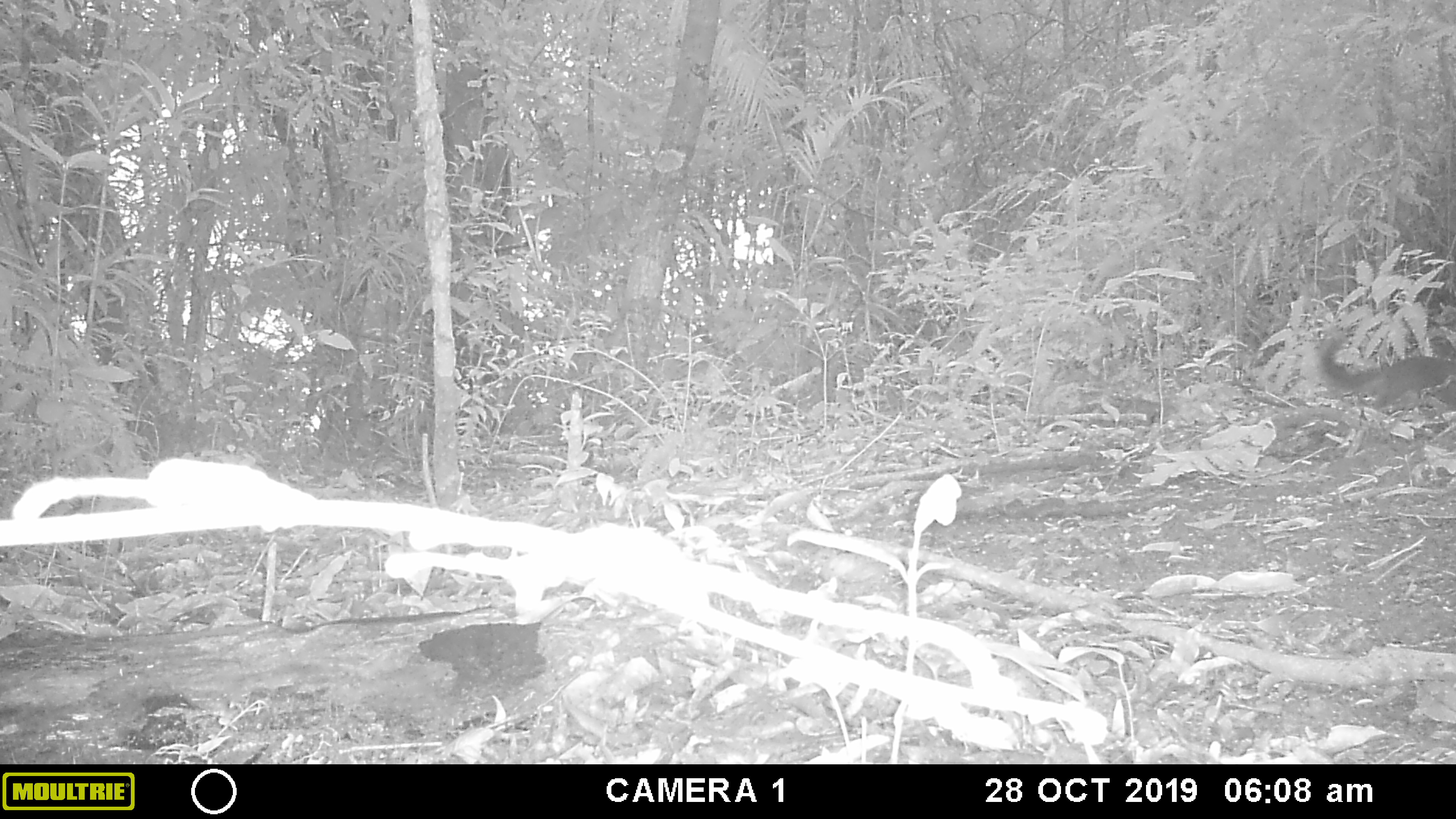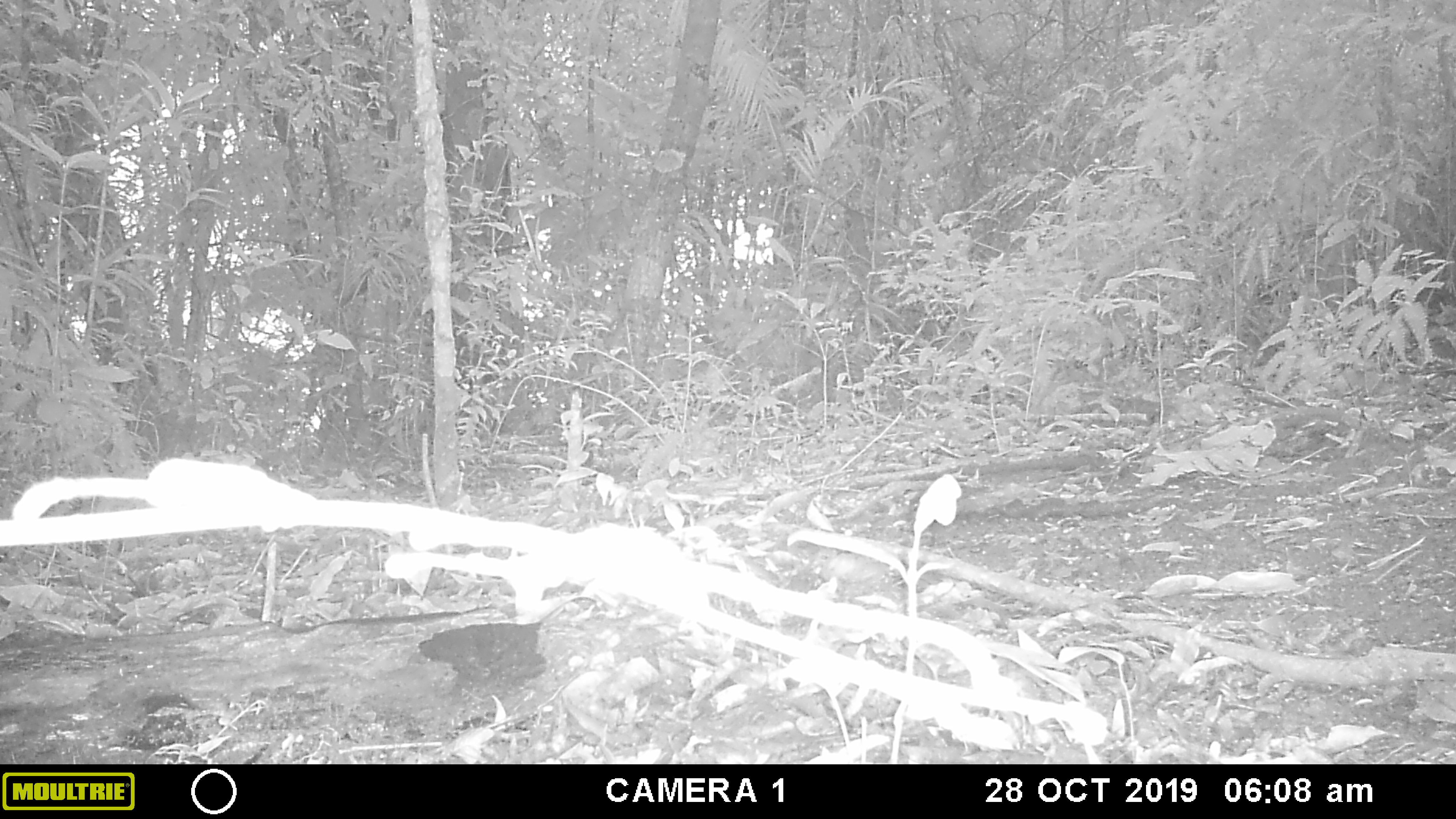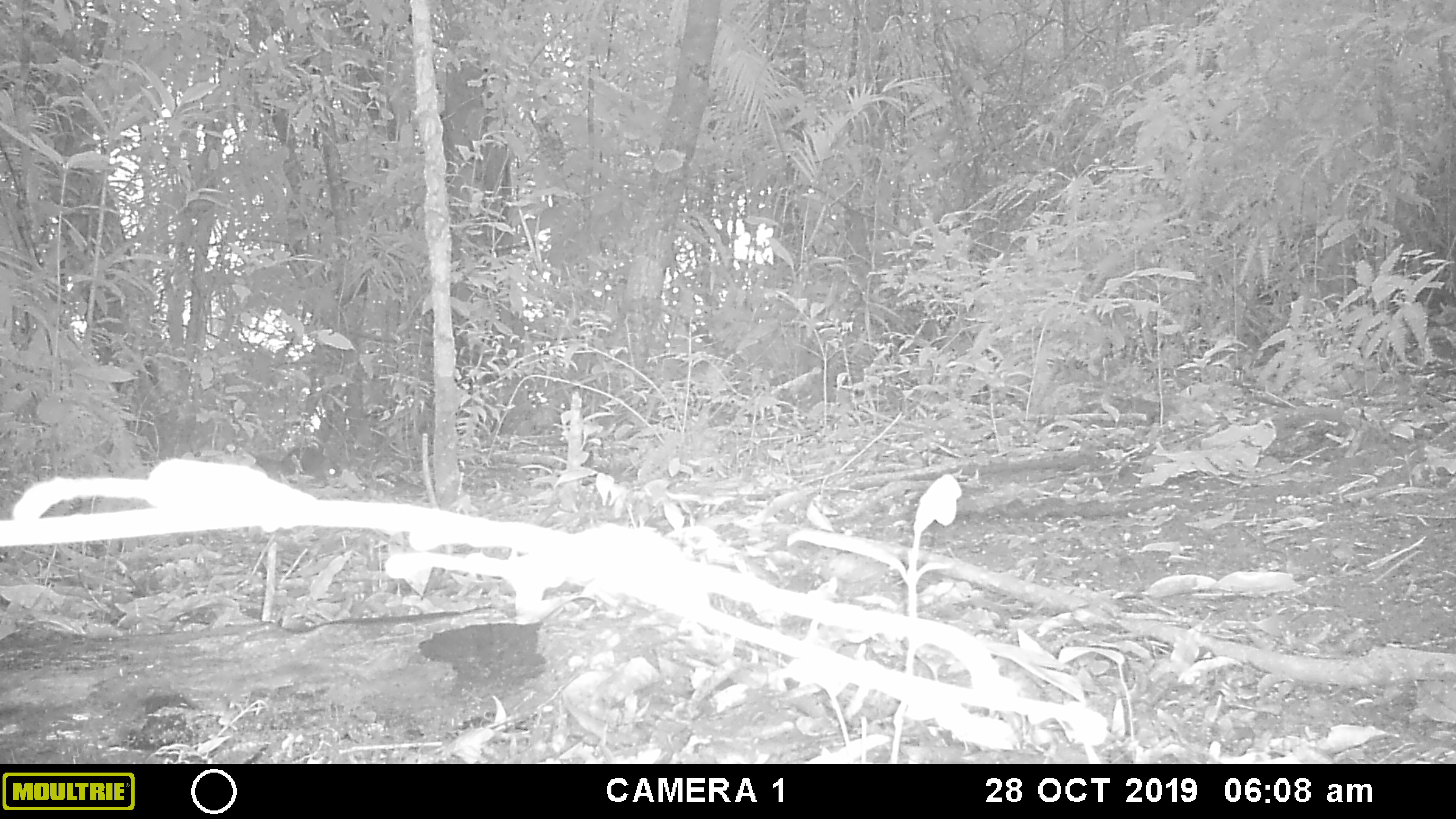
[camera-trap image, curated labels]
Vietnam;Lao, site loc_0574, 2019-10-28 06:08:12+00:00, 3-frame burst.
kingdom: Animalia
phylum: Chordata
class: Mammalia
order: Rodentia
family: Sciuridae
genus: Sciurus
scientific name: Sciurus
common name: squirrel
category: unidentified squirrel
Unidentified squirrel (squirrel) (Sciurus). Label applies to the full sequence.